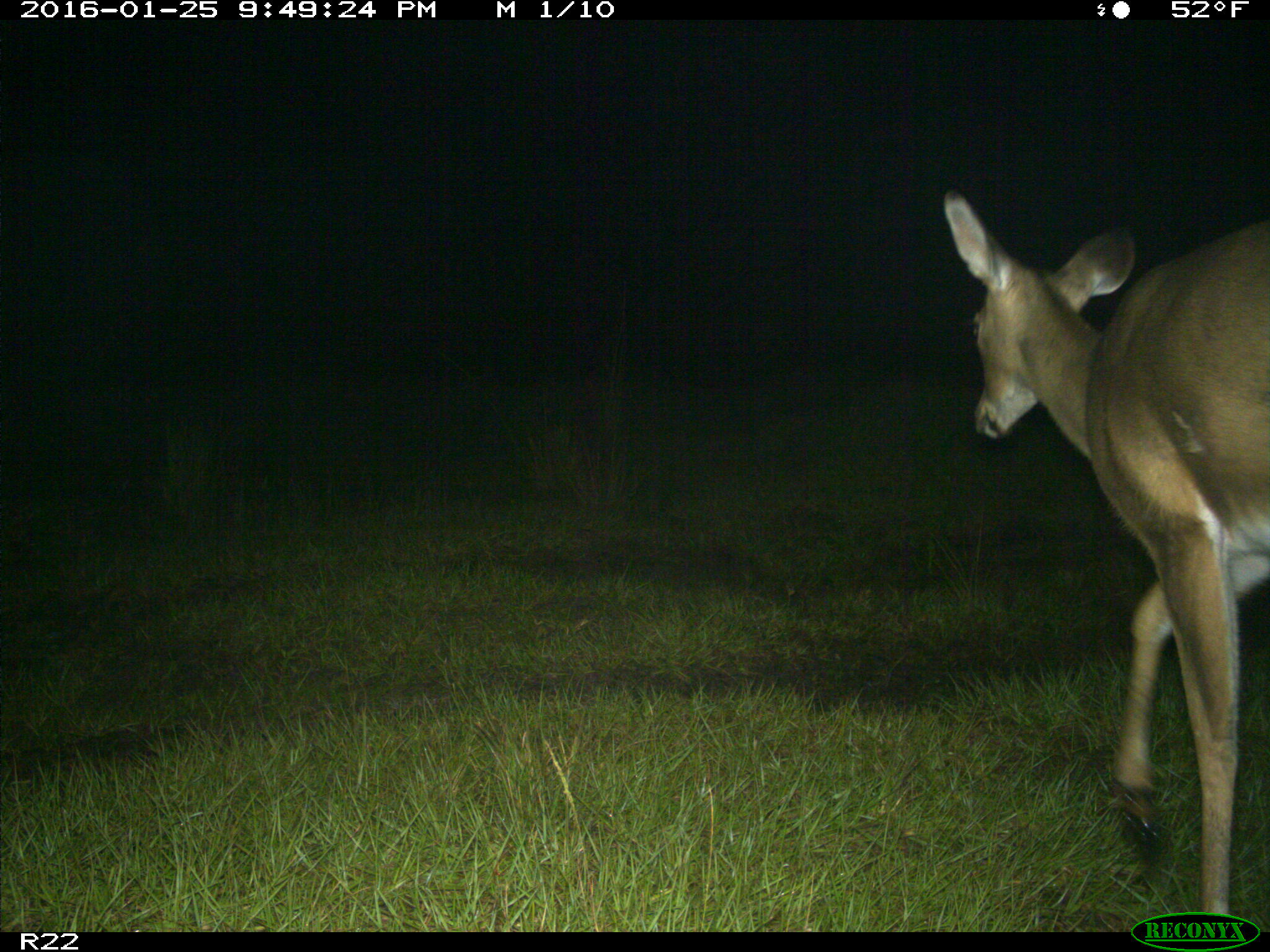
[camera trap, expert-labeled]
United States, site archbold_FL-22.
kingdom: Animalia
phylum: Chordata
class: Mammalia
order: Artiodactyla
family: Cervidae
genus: Odocoileus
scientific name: Odocoileus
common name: deer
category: unidentified deer